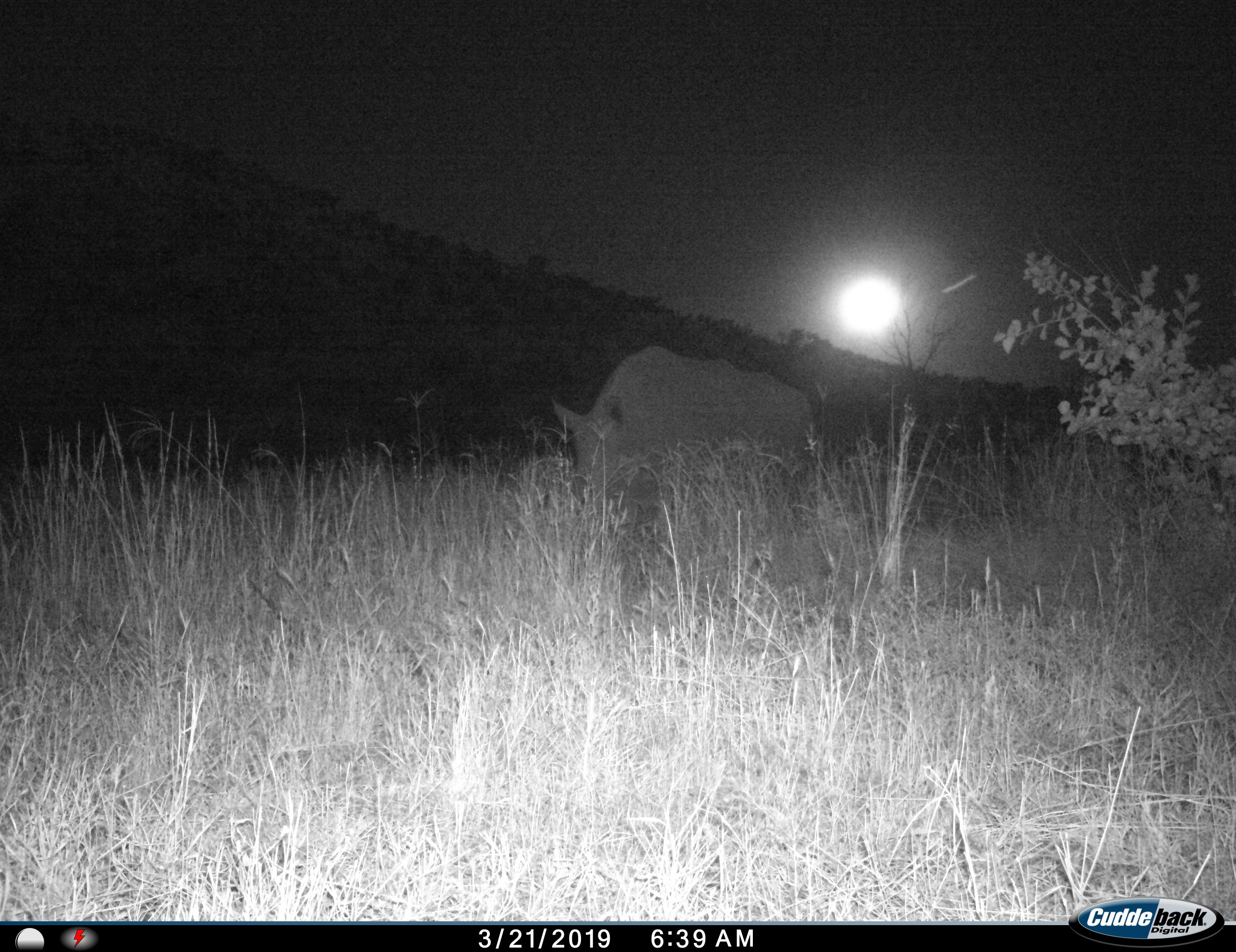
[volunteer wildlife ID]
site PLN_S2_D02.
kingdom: Animalia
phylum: Chordata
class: Mammalia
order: Perissodactyla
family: Rhinocerotidae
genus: Diceros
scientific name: Diceros bicornis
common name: black rhinoceros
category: rhinocerosblack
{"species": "rhinocerosblack (black rhinoceros) (Diceros bicornis)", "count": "1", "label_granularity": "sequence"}